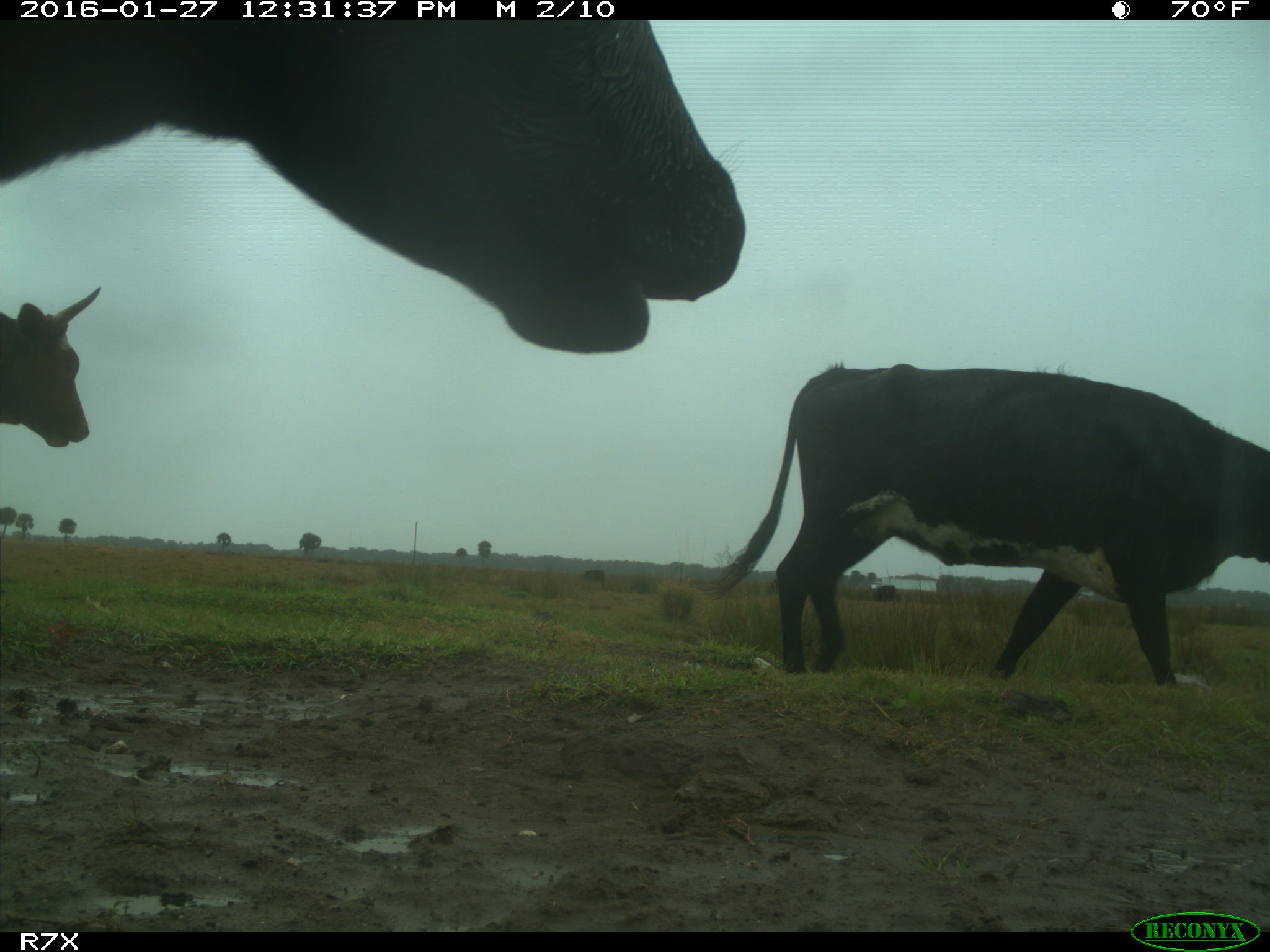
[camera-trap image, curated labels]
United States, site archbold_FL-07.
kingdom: Animalia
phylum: Chordata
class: Mammalia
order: Artiodactyla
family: Bovidae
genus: Bos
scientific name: Bos taurus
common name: domestic cow